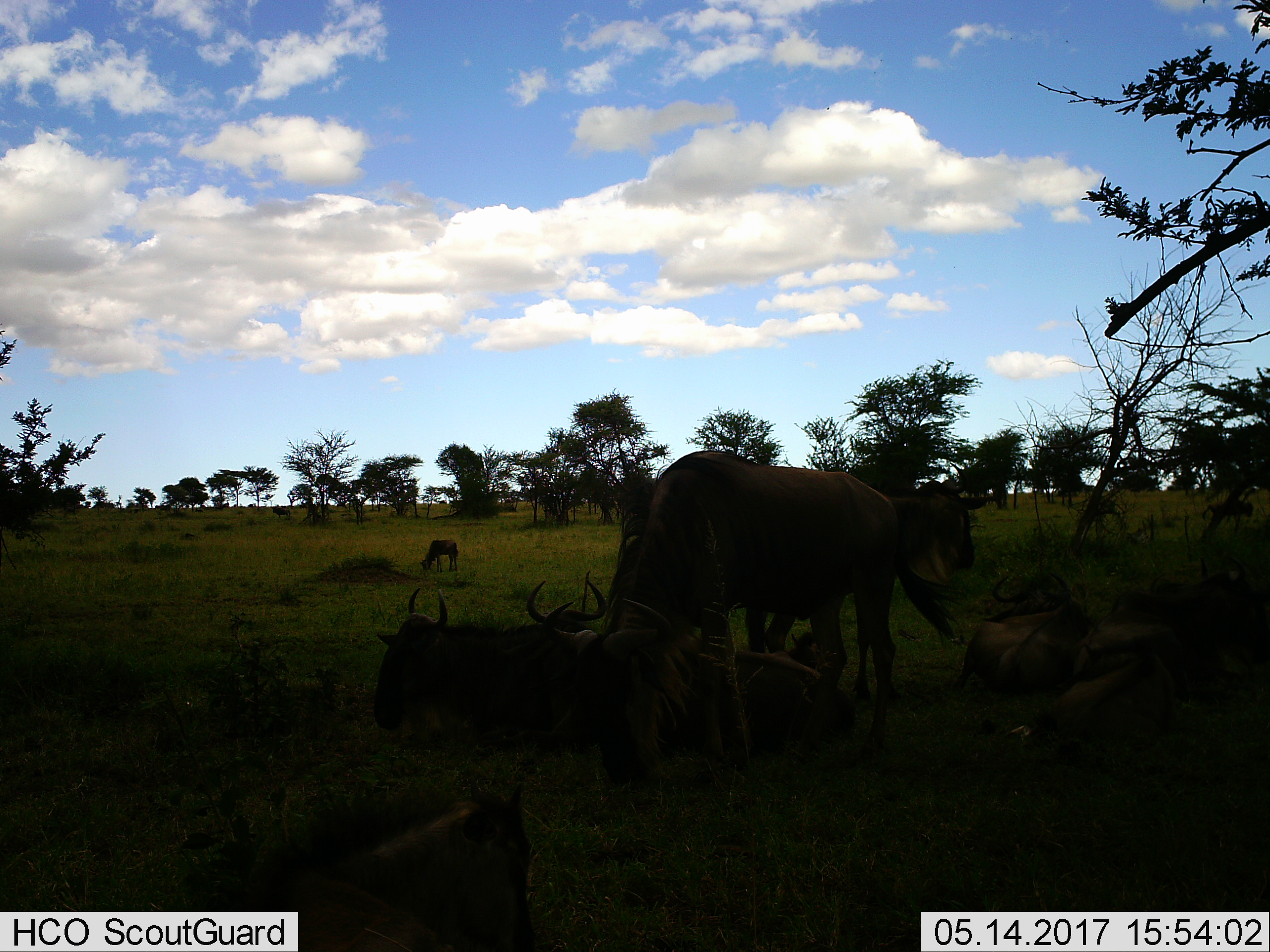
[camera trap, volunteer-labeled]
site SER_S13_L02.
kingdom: Animalia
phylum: Chordata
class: Mammalia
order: Artiodactyla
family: Bovidae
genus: Connochaetes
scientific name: Connochaetes taurinus taurinus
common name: blue wildebeest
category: wildebeestblue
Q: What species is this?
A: Wildebeestblue (blue wildebeest) (Connochaetes taurinus taurinus).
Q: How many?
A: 9.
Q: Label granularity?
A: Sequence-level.